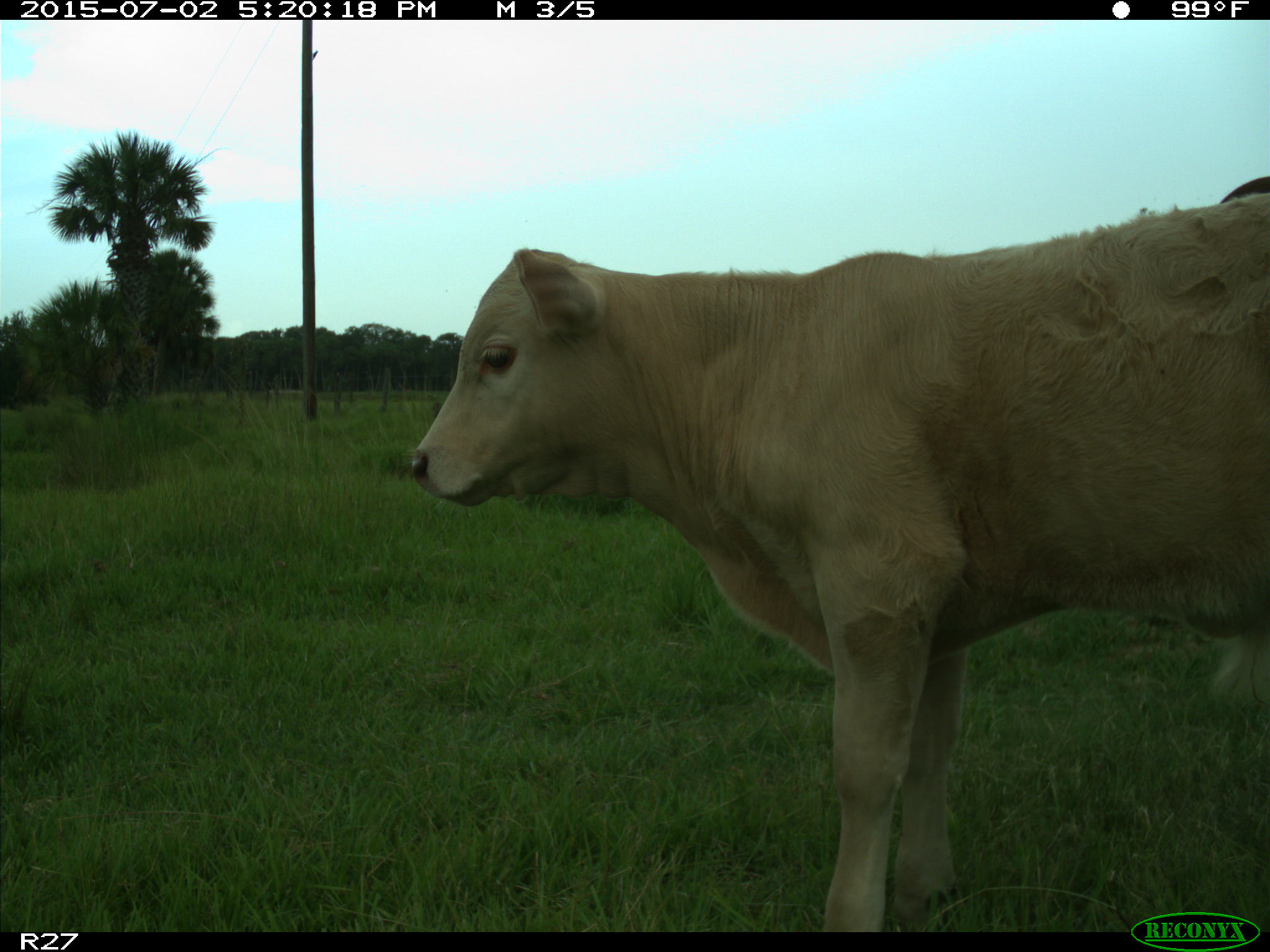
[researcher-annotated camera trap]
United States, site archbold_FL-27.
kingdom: Animalia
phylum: Chordata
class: Mammalia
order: Artiodactyla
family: Bovidae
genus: Bos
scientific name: Bos taurus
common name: domestic cow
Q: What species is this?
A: Bos taurus (domestic cow).